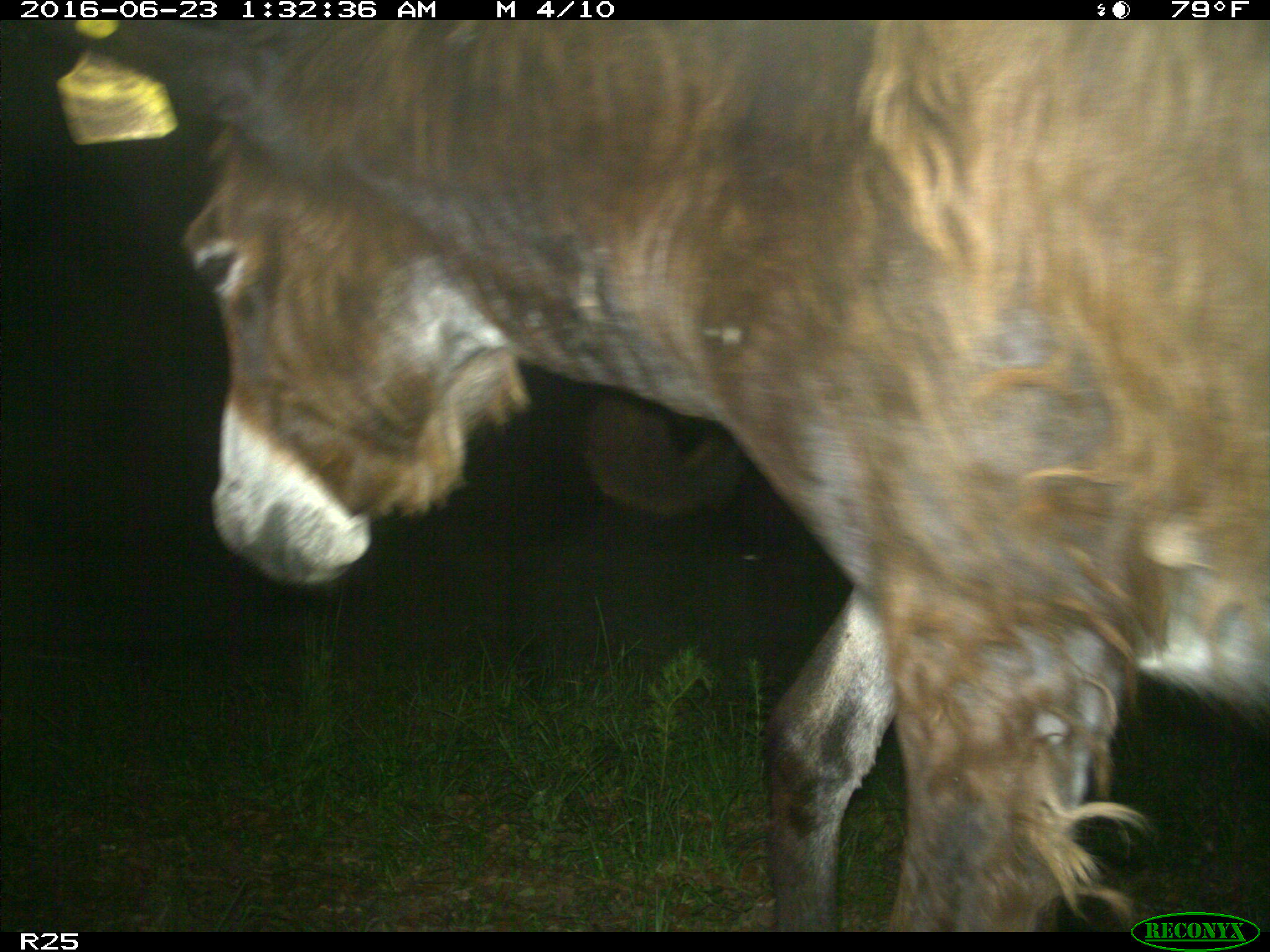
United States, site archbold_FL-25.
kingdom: Animalia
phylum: Chordata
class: Mammalia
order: Artiodactyla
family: Bovidae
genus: Bos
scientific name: Bos taurus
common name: domestic cow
Bos taurus (domestic cow).